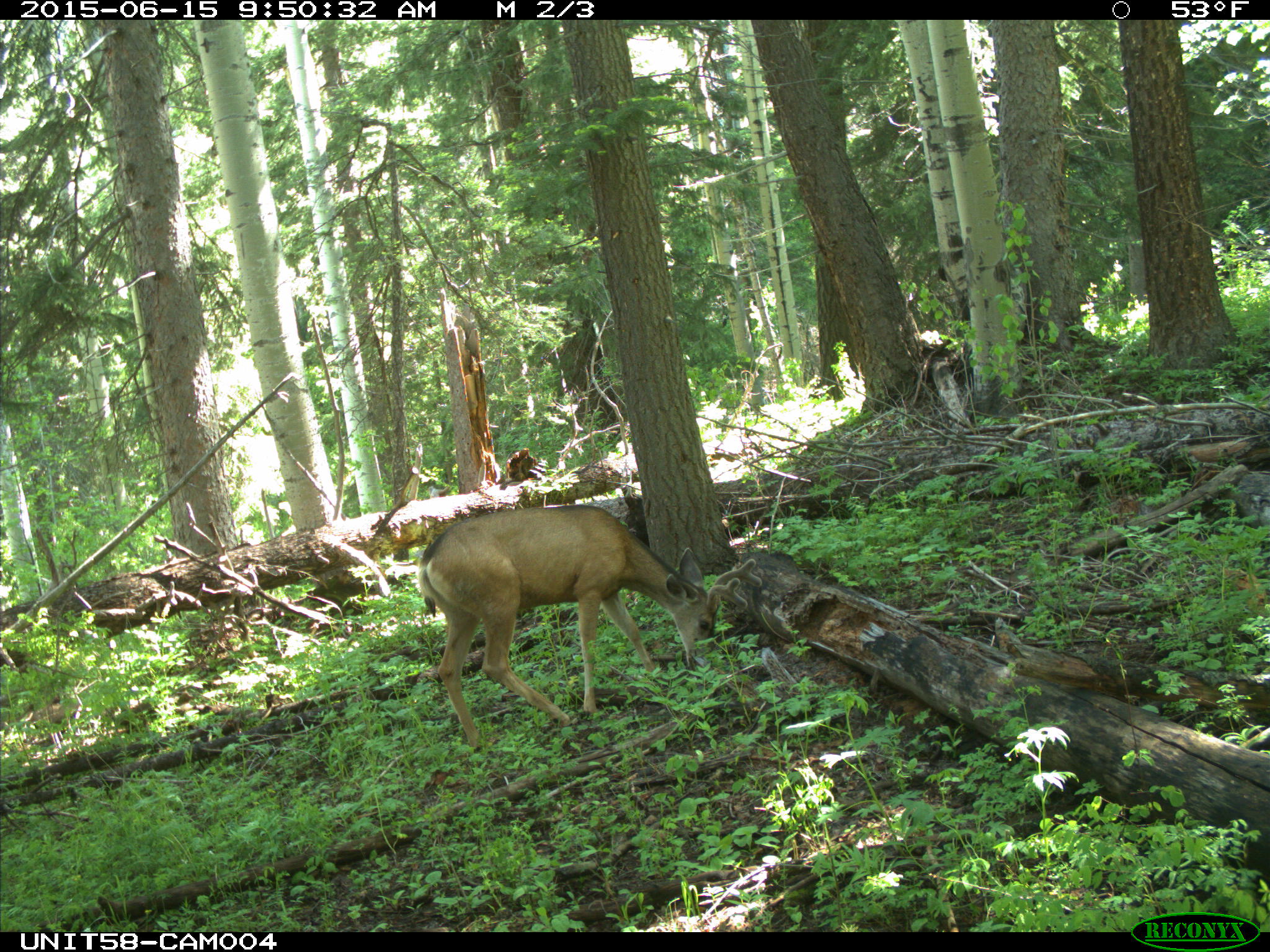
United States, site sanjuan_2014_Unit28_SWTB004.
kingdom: Animalia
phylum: Chordata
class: Mammalia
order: Artiodactyla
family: Cervidae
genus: Odocoileus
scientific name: Odocoileus hemionus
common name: mule deer